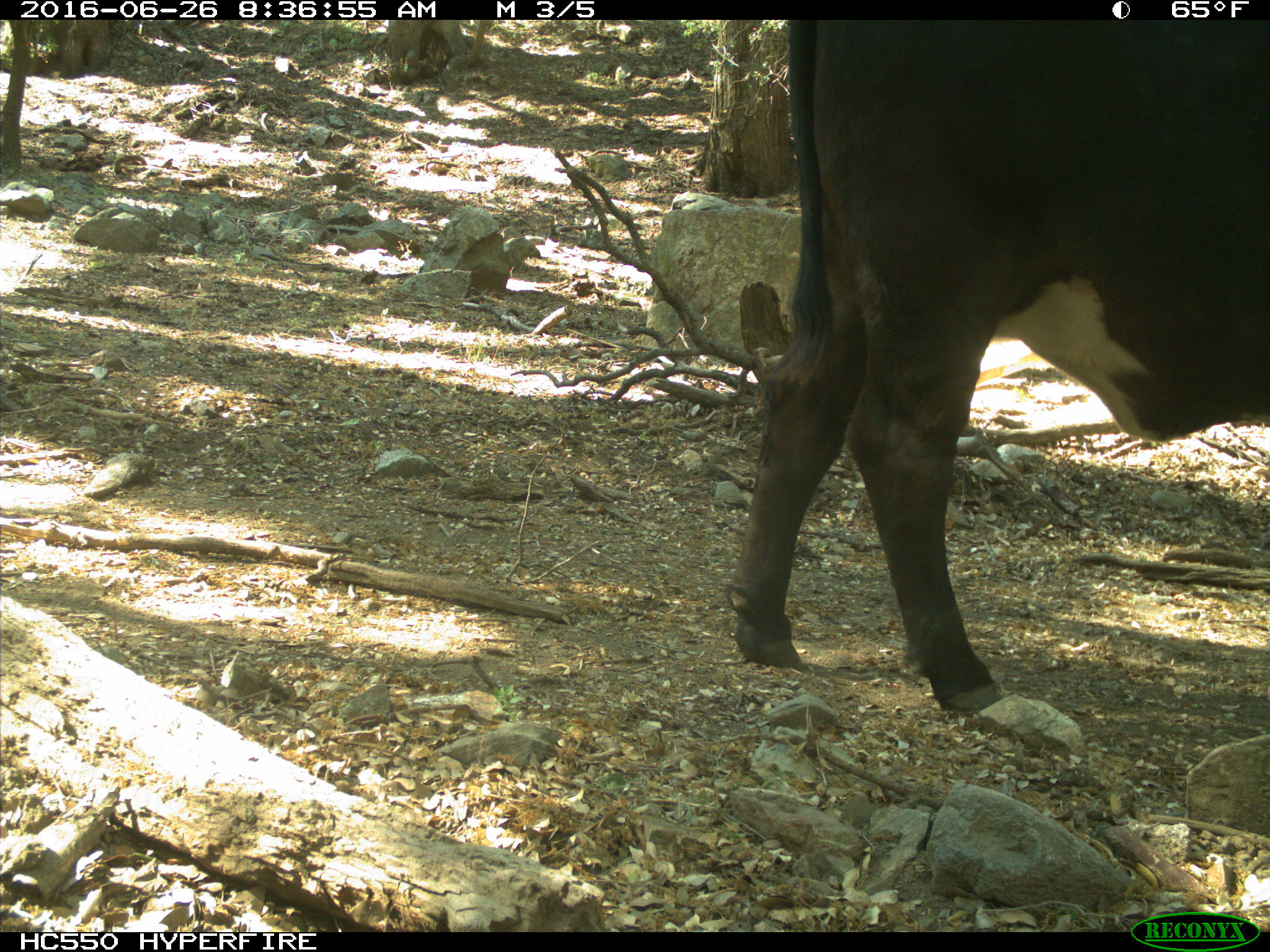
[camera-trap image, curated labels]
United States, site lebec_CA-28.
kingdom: Animalia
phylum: Chordata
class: Mammalia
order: Artiodactyla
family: Bovidae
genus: Bos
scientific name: Bos taurus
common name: domestic cow